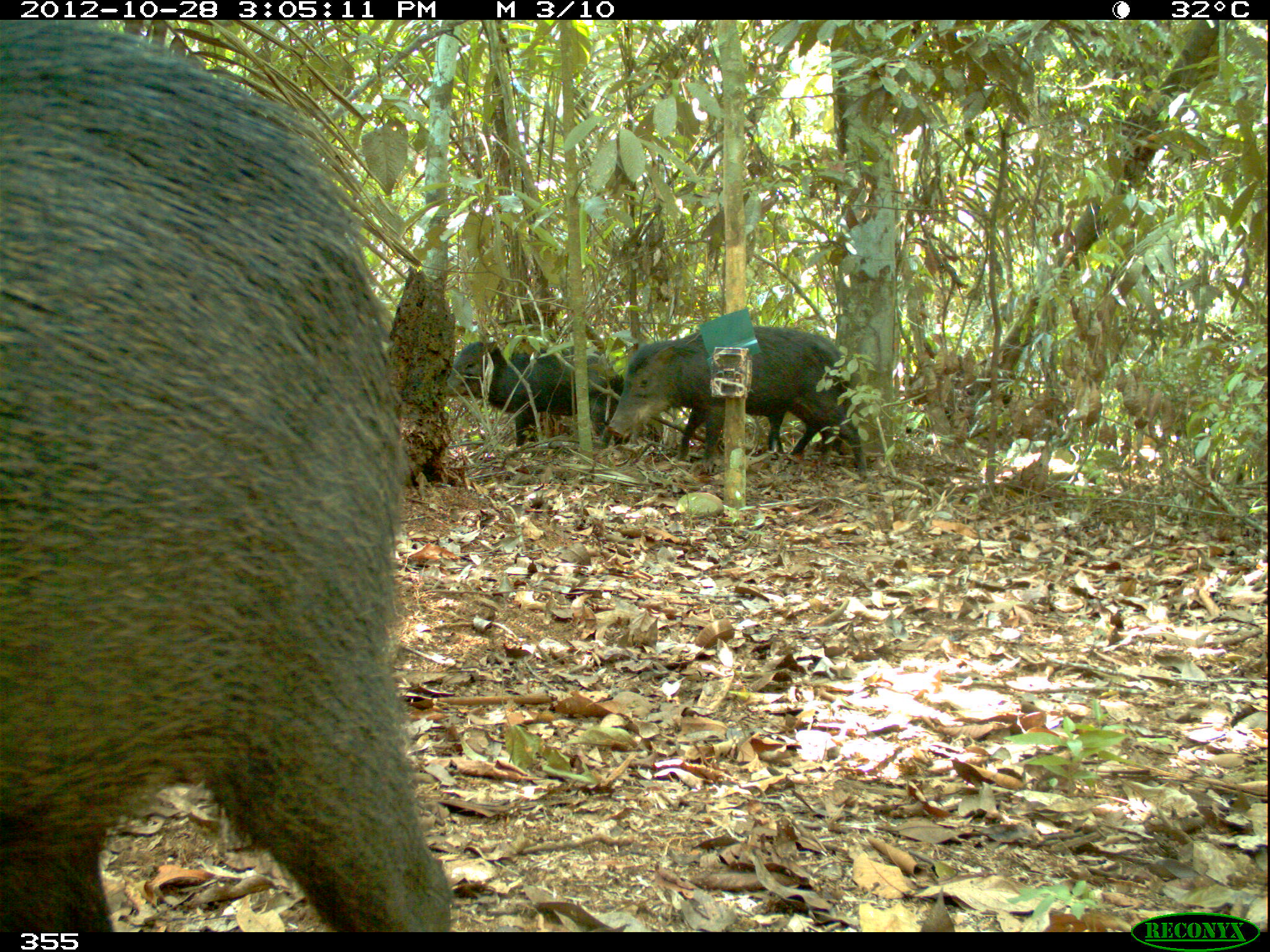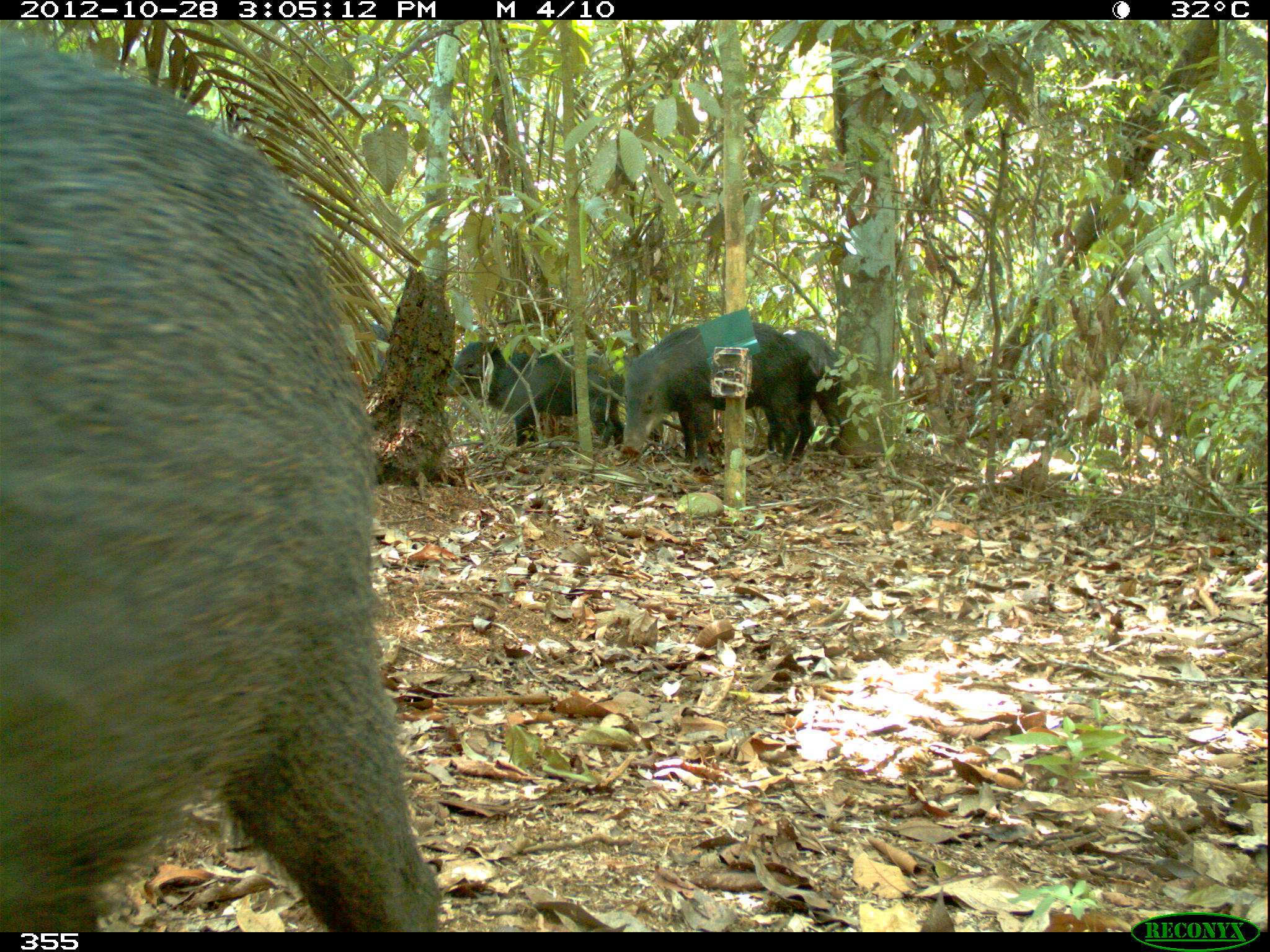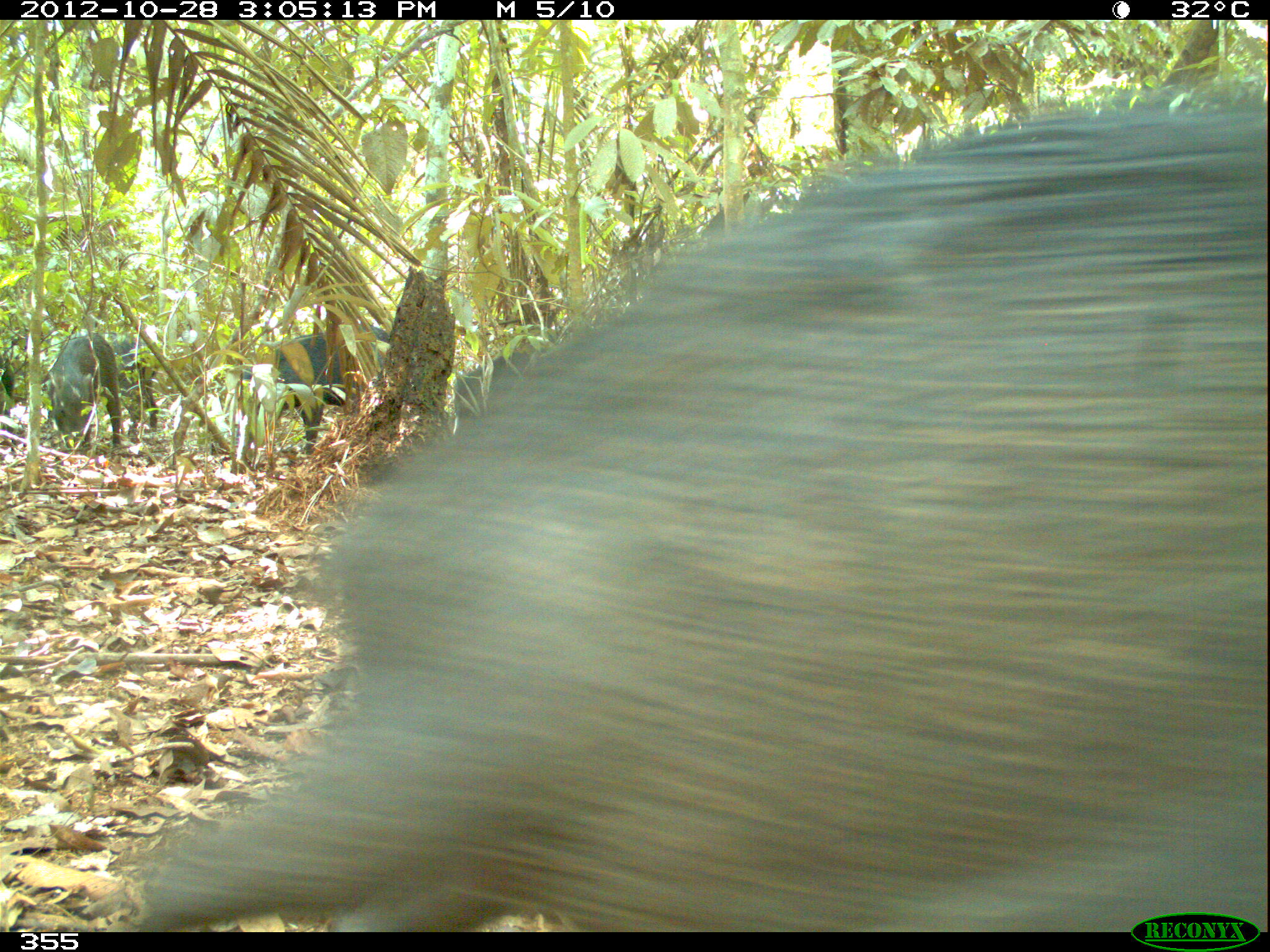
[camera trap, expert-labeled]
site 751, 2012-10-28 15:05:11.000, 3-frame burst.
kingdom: Animalia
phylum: Chordata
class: Mammalia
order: Artiodactyla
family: Tayassuidae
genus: Tayassu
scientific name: Tayassu pecari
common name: white-lipped peccary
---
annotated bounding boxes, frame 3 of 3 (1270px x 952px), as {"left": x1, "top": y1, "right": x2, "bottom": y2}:
tayassu pecari: {"left": 108, "top": 95, "right": 1265, "bottom": 929}; {"left": 228, "top": 320, "right": 396, "bottom": 463}; {"left": 36, "top": 327, "right": 125, "bottom": 451}; {"left": 451, "top": 349, "right": 536, "bottom": 418}; {"left": 103, "top": 332, "right": 161, "bottom": 432}